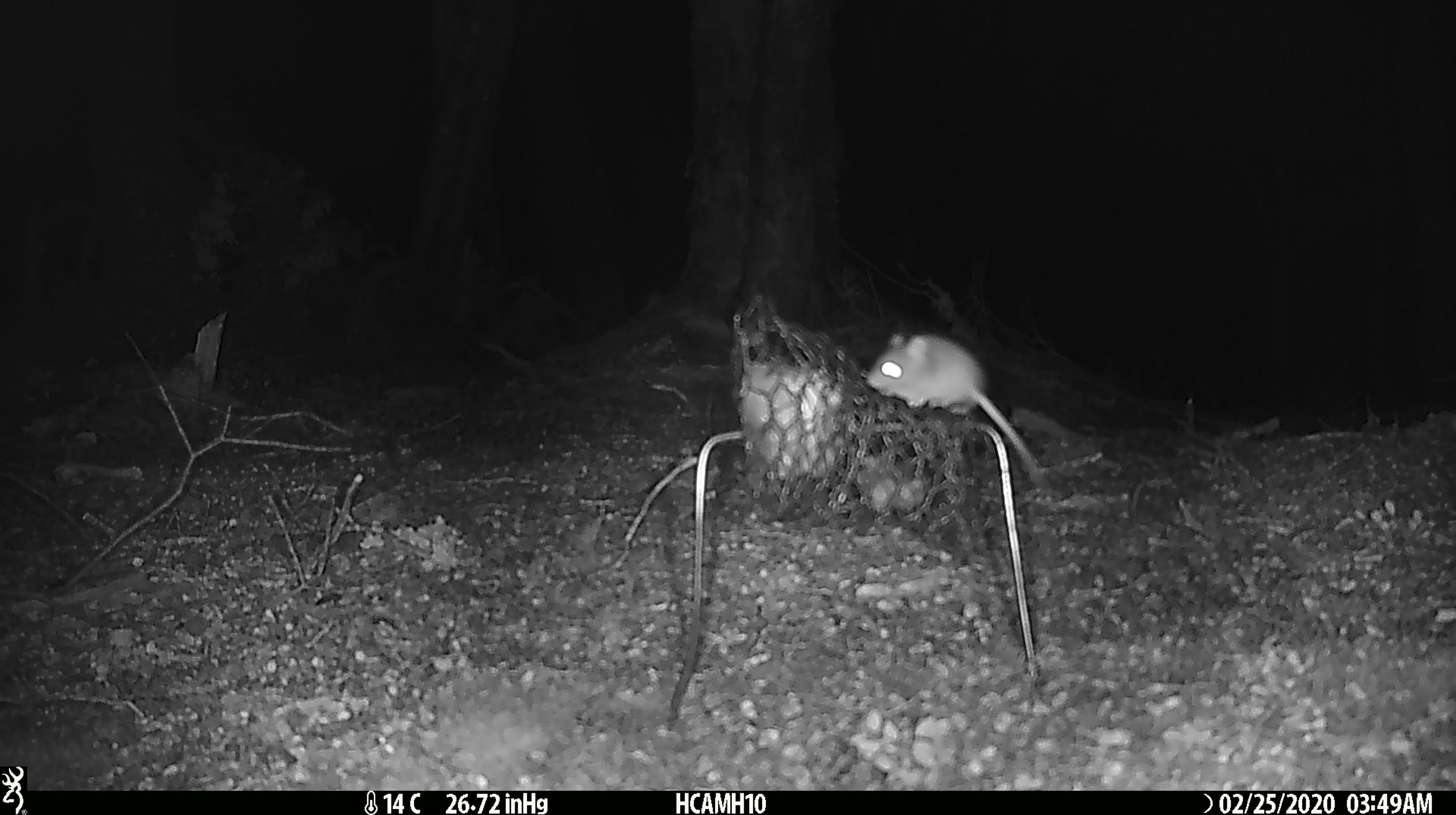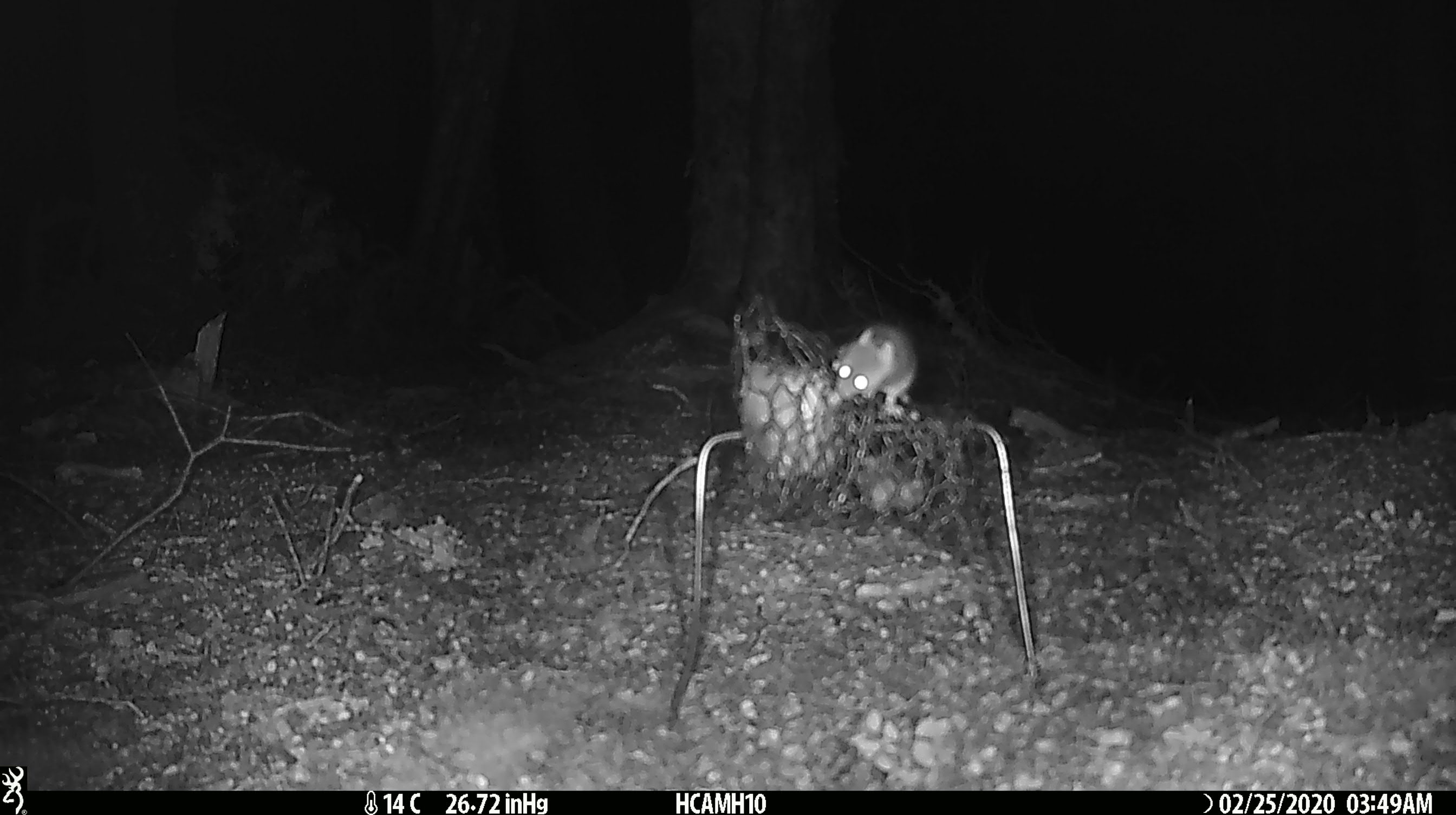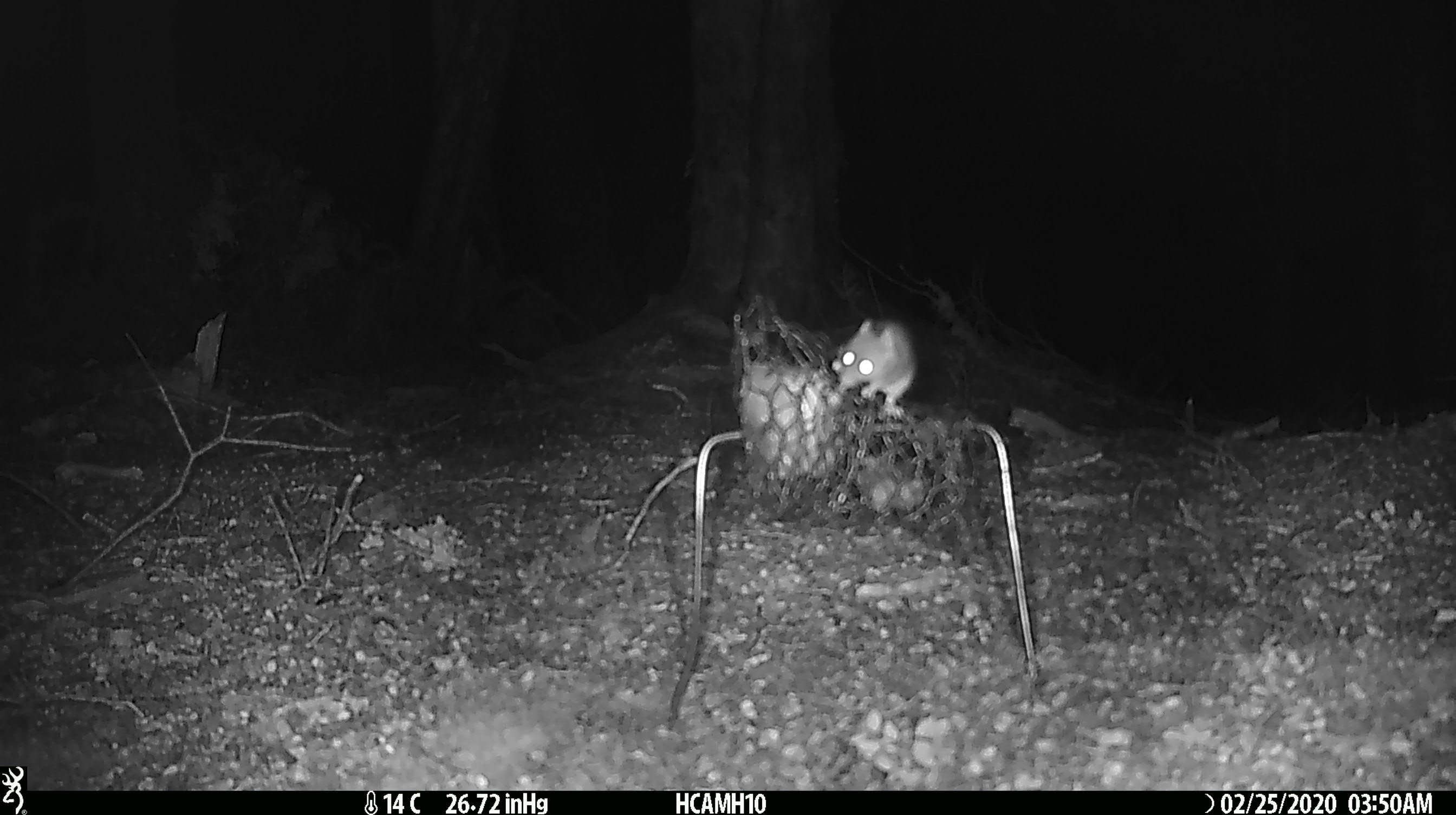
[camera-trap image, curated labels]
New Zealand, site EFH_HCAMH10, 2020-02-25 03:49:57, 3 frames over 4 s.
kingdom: Animalia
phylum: Chordata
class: Mammalia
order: Rodentia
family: Muridae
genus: Mus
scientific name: Mus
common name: mouse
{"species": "mouse (Mus)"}